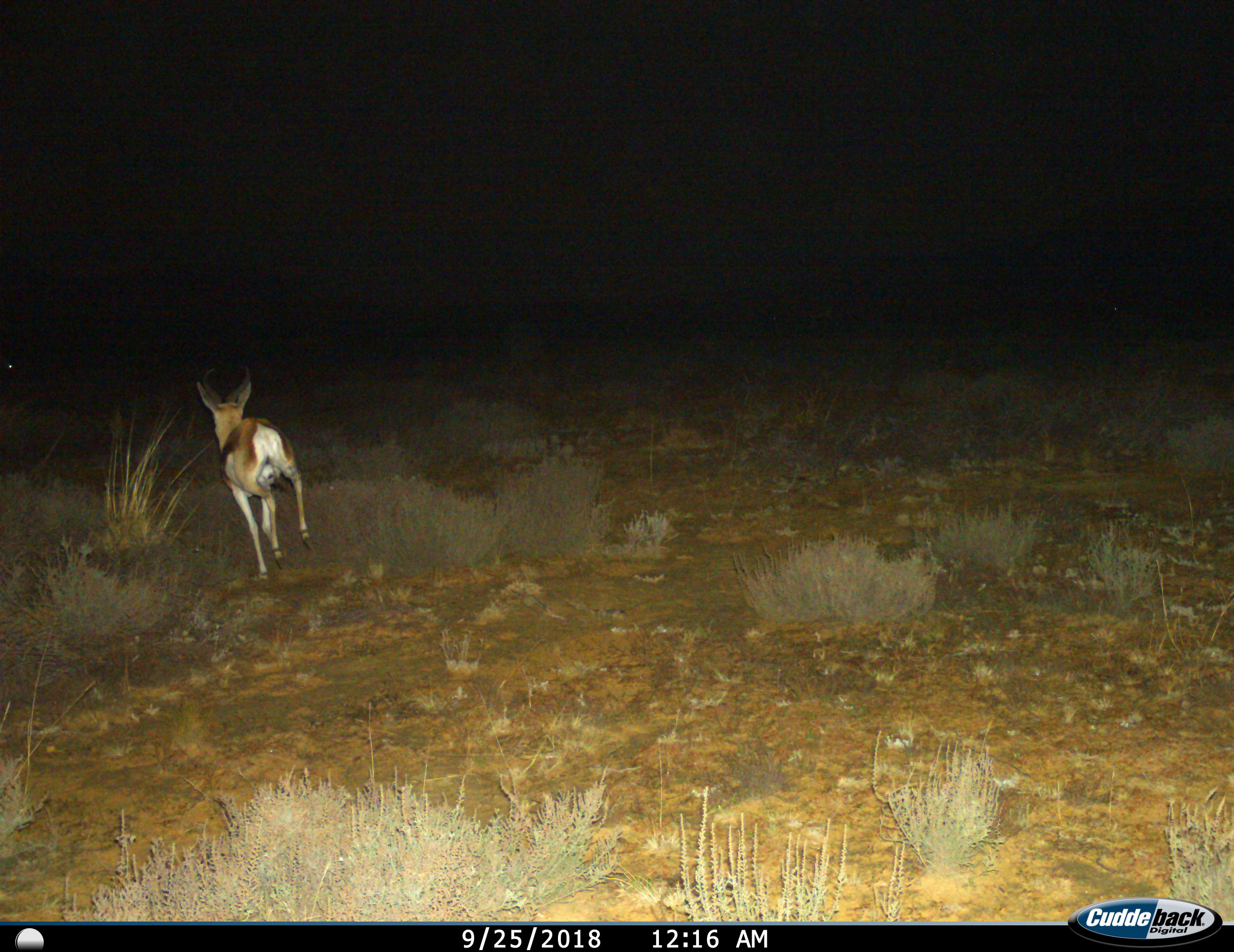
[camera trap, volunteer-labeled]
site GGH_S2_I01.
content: unidentified animal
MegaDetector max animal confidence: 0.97